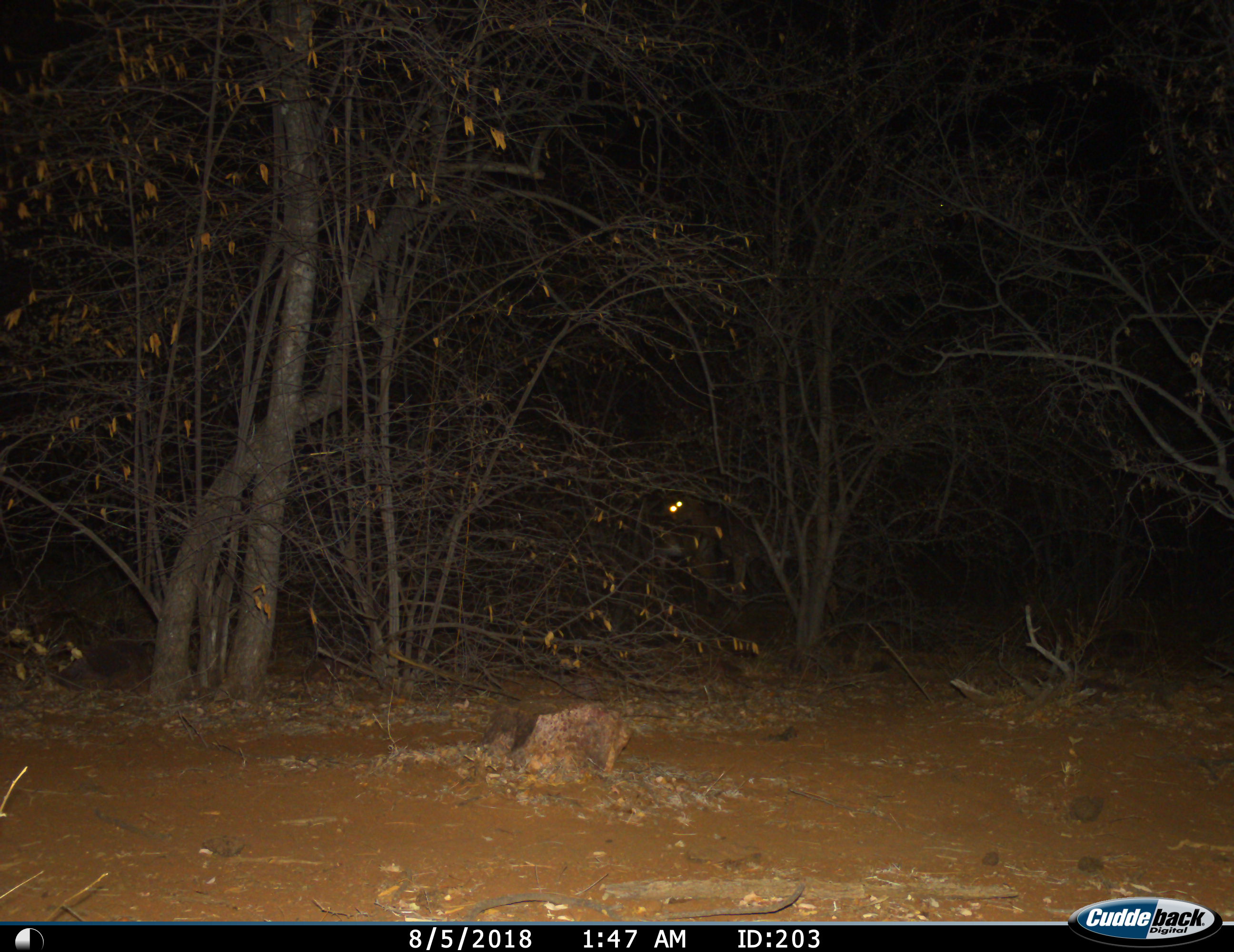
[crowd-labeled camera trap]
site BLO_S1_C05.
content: unidentified animal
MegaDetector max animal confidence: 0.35